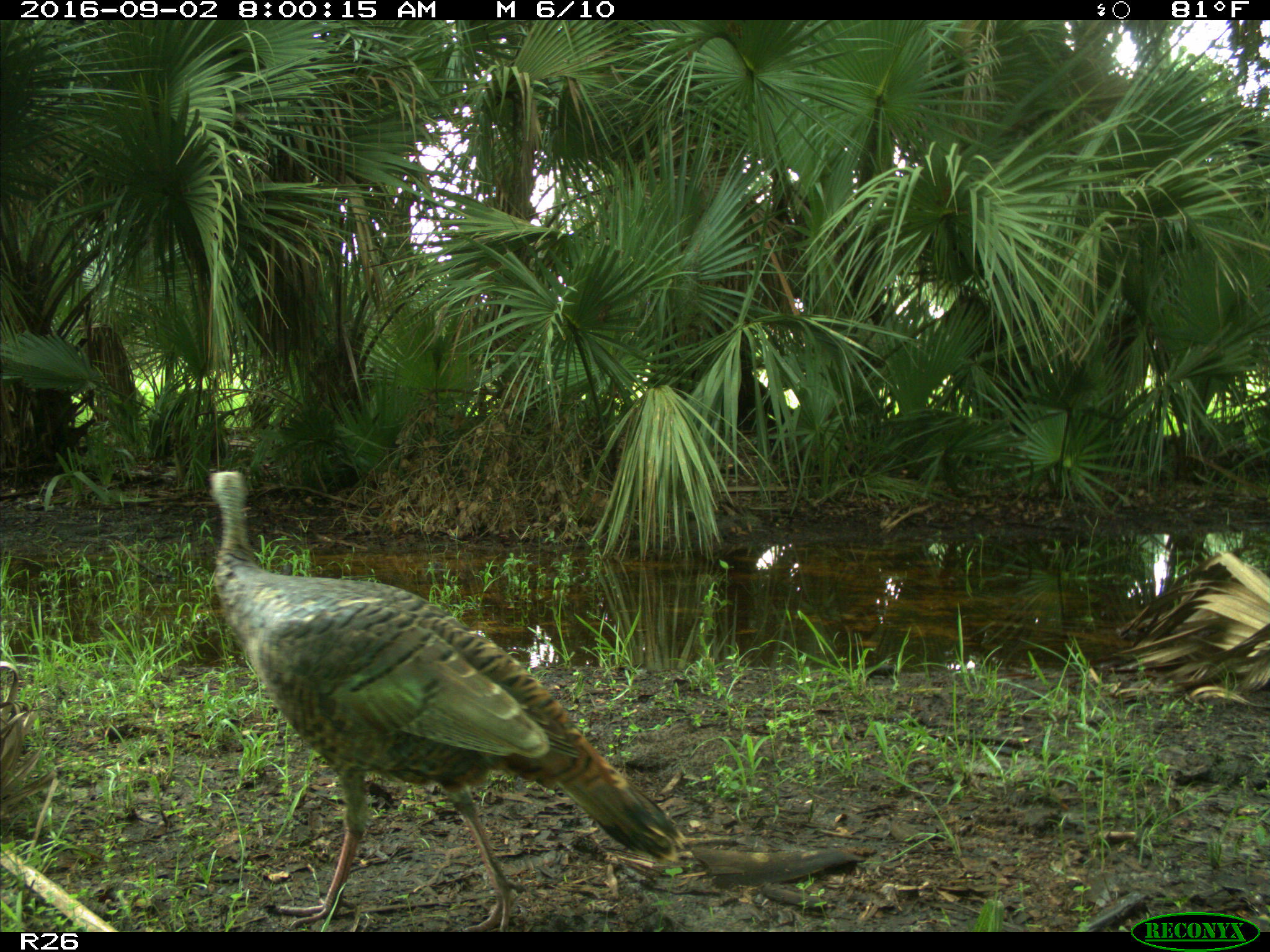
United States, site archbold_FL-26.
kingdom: Animalia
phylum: Chordata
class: Aves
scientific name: Aves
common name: birds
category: unidentified bird